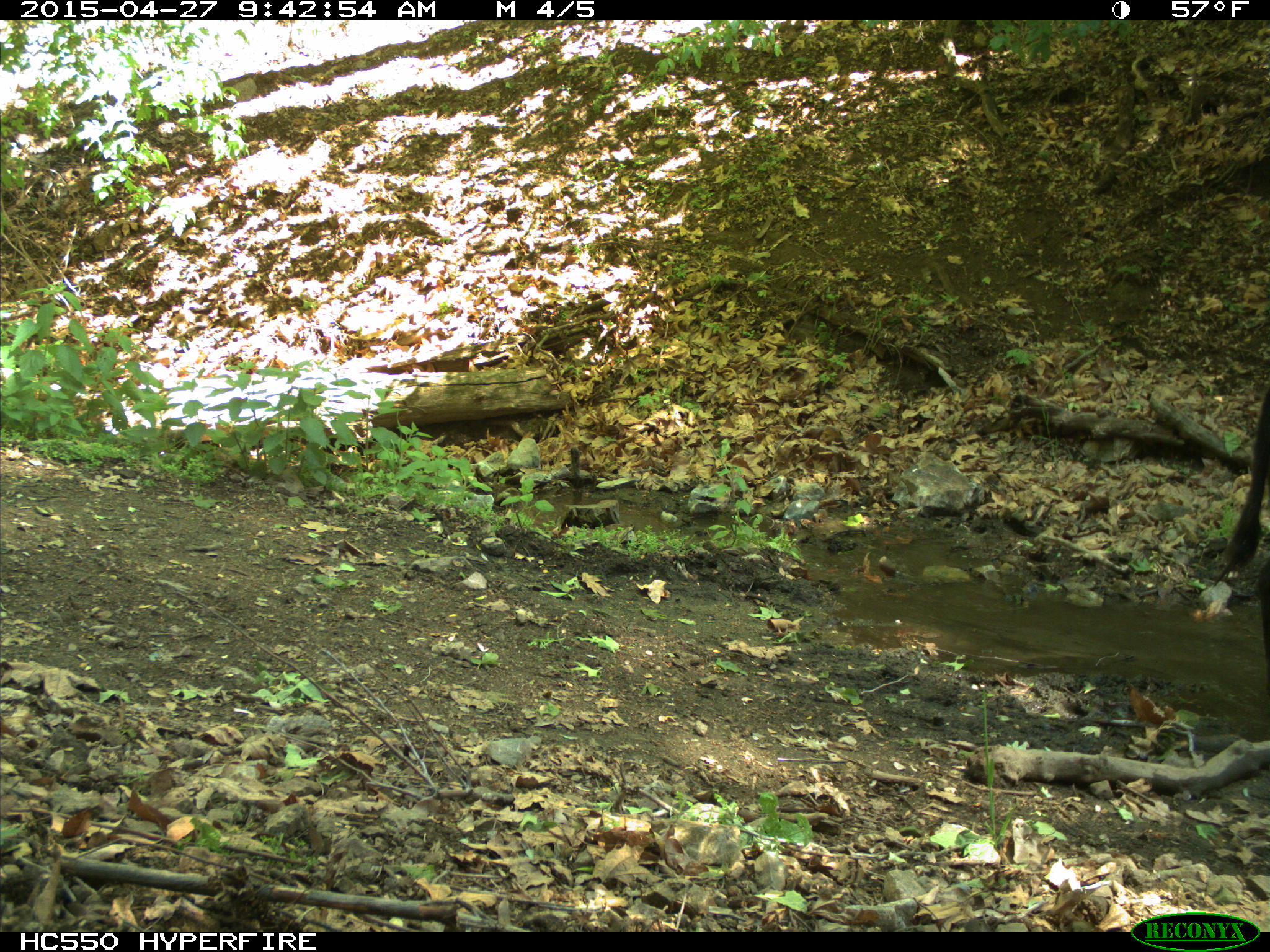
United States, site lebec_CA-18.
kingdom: Animalia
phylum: Chordata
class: Mammalia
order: Artiodactyla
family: Bovidae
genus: Bos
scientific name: Bos taurus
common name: domestic cow